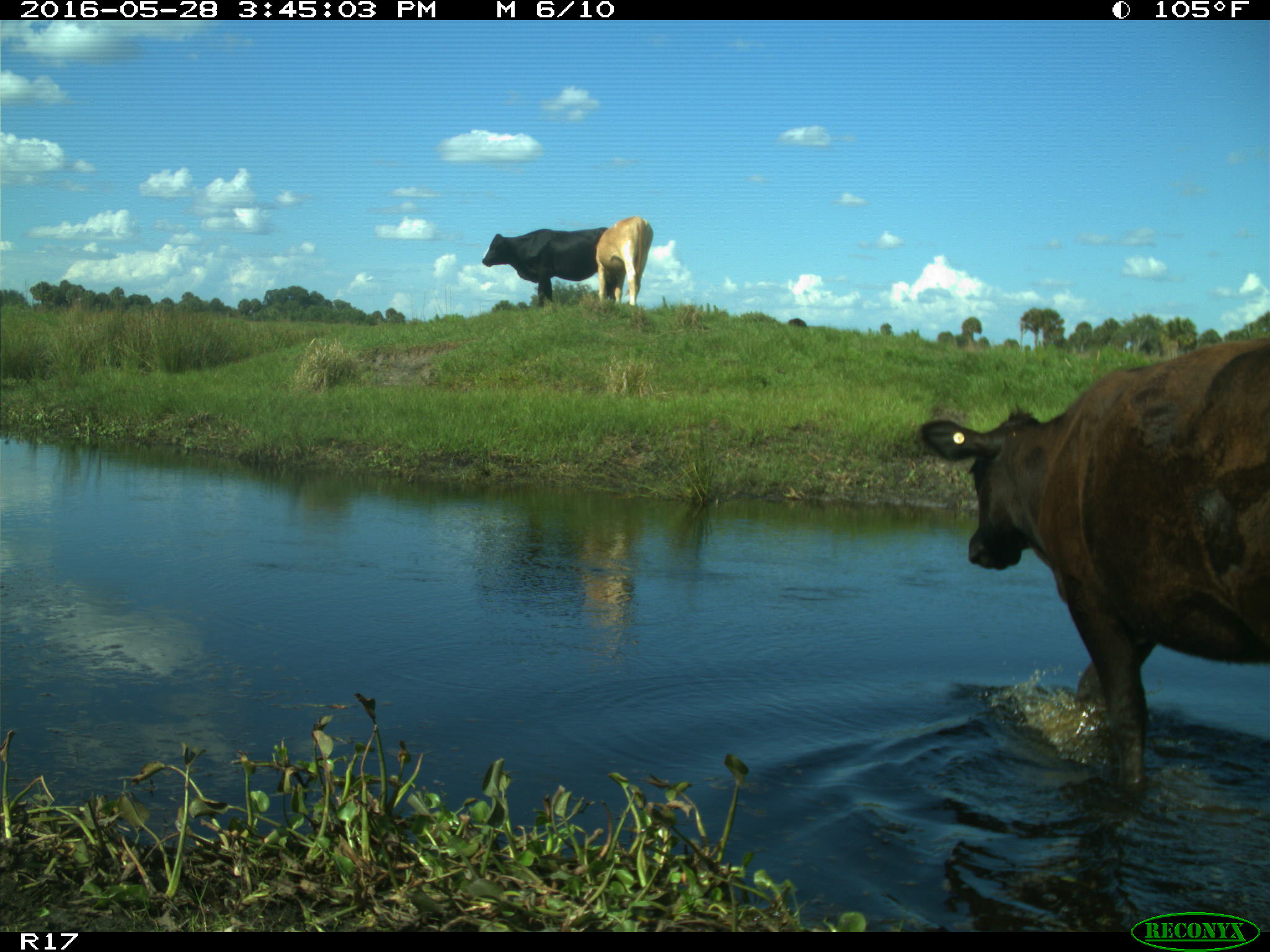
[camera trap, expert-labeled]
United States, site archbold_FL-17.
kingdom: Animalia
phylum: Chordata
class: Mammalia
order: Artiodactyla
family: Bovidae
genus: Bos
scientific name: Bos taurus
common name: domestic cow